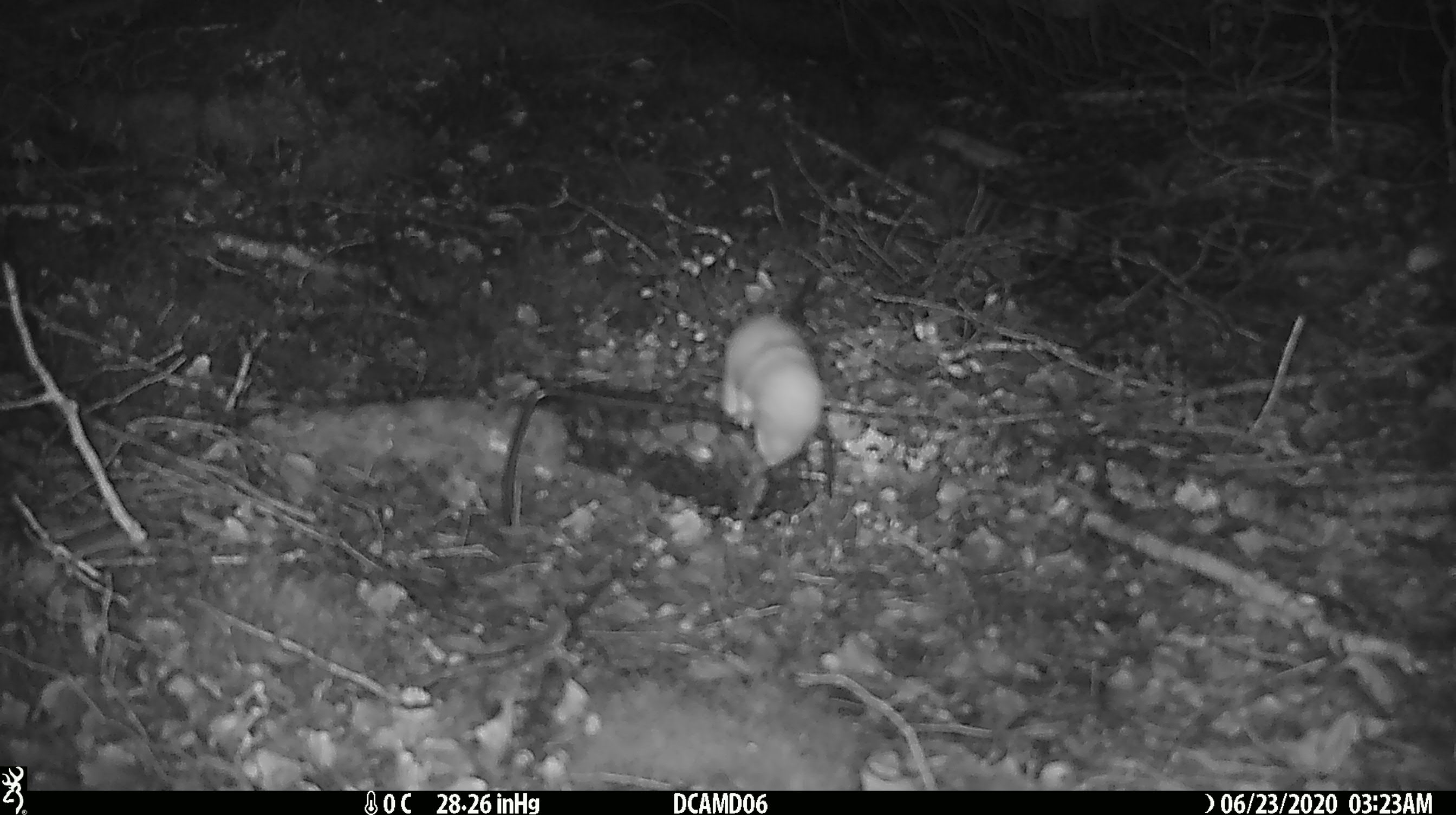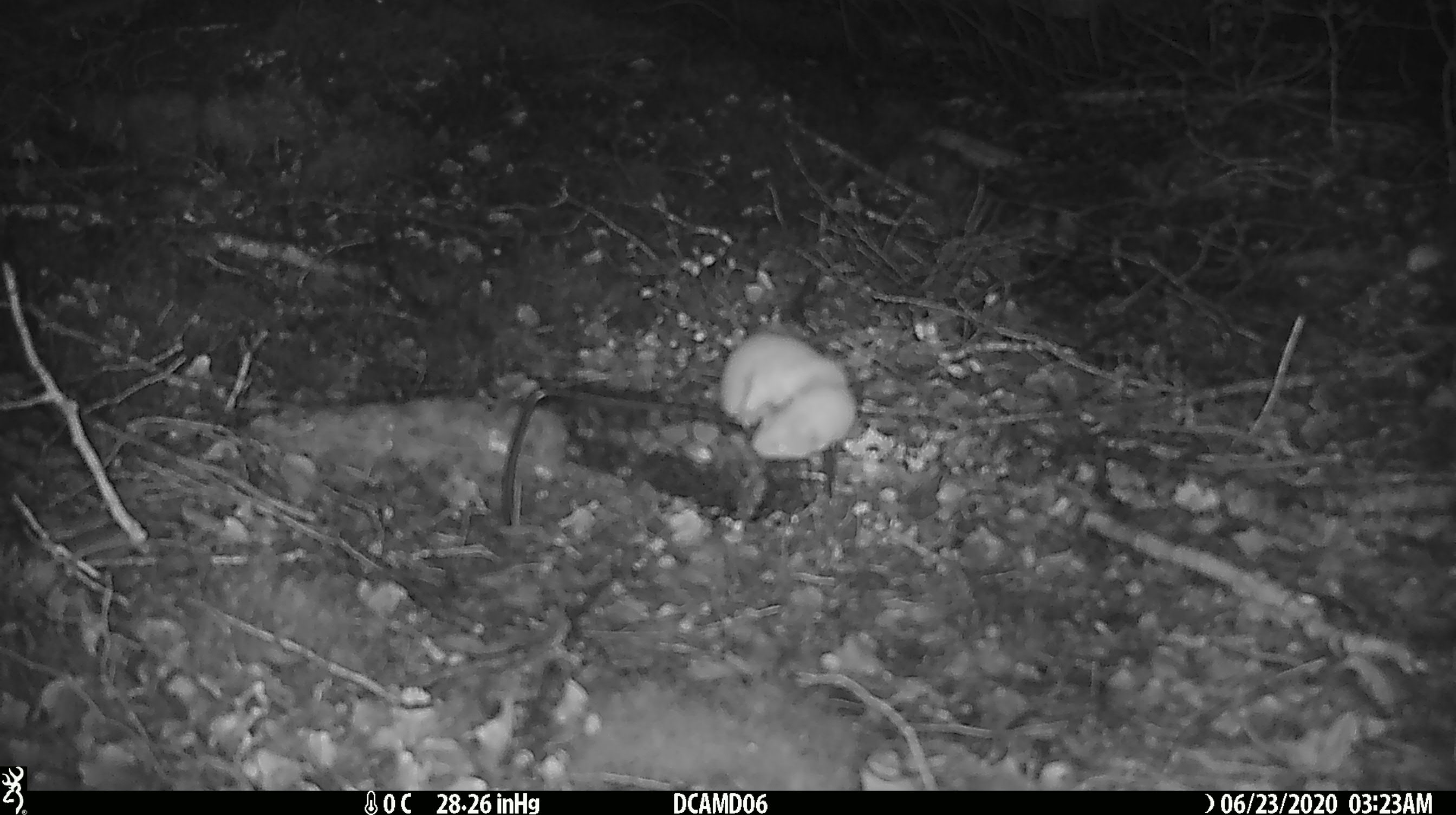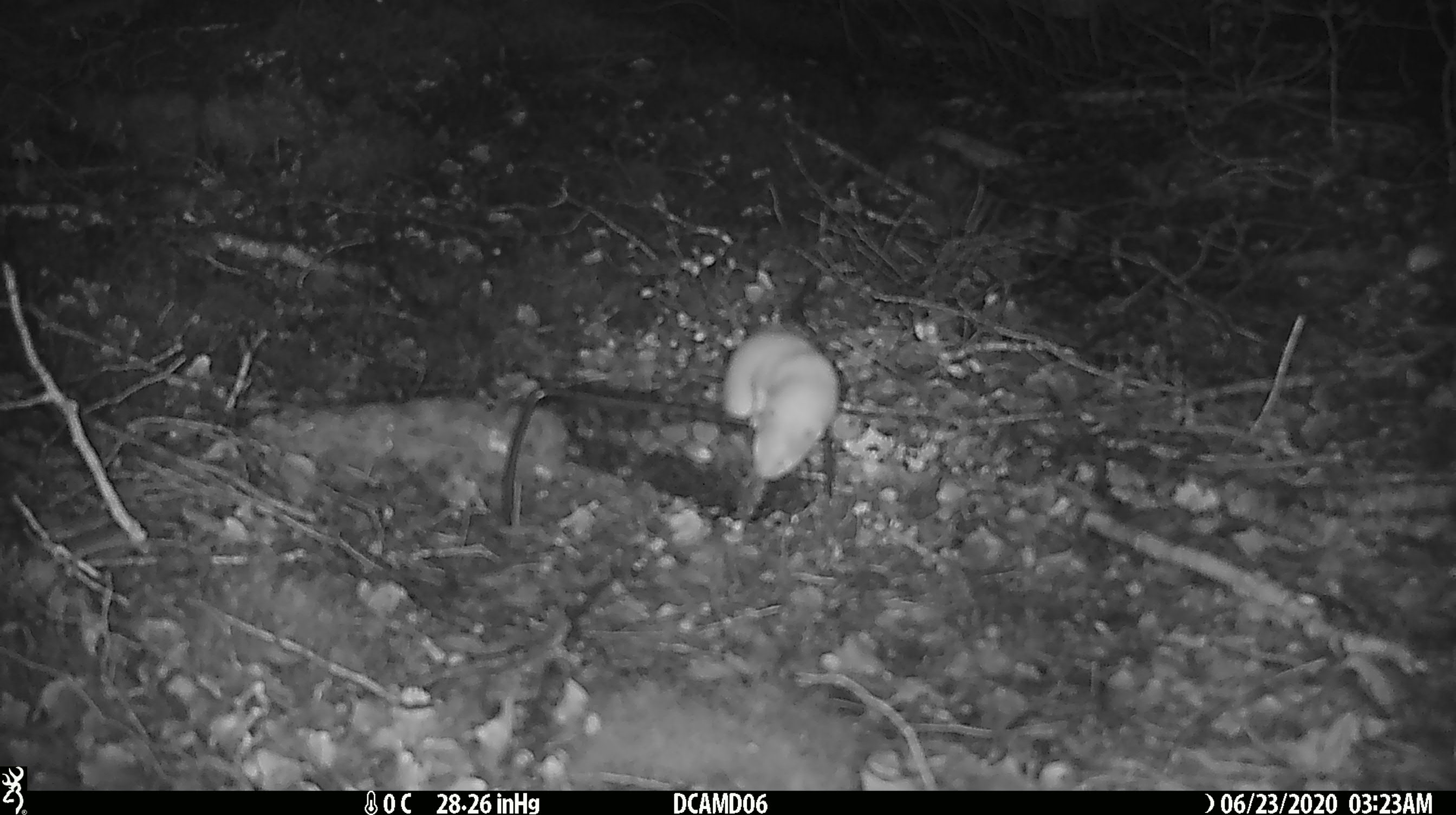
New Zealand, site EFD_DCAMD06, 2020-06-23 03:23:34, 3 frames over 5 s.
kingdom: Animalia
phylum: Chordata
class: Mammalia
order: Carnivora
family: Mustelidae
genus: Mustela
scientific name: Mustela nivalis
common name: least weasel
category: weasel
Weasel (least weasel) (Mustela nivalis).